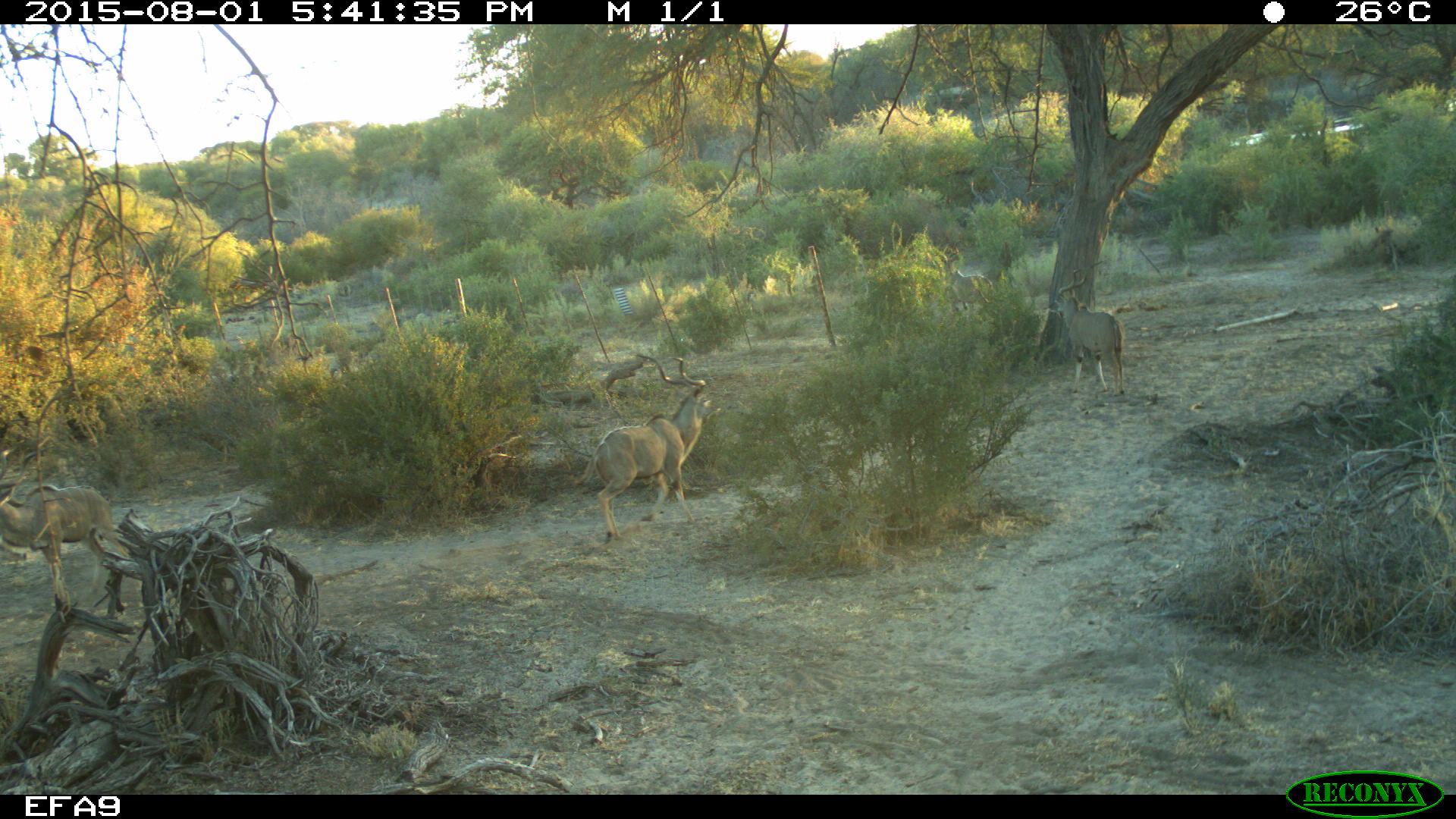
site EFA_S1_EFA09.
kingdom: Animalia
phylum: Chordata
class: Mammalia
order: Artiodactyla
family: Bovidae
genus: Tragelaphus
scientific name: Tragelaphus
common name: kudu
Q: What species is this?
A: Kudu (Tragelaphus).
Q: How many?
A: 4.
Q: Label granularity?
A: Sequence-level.